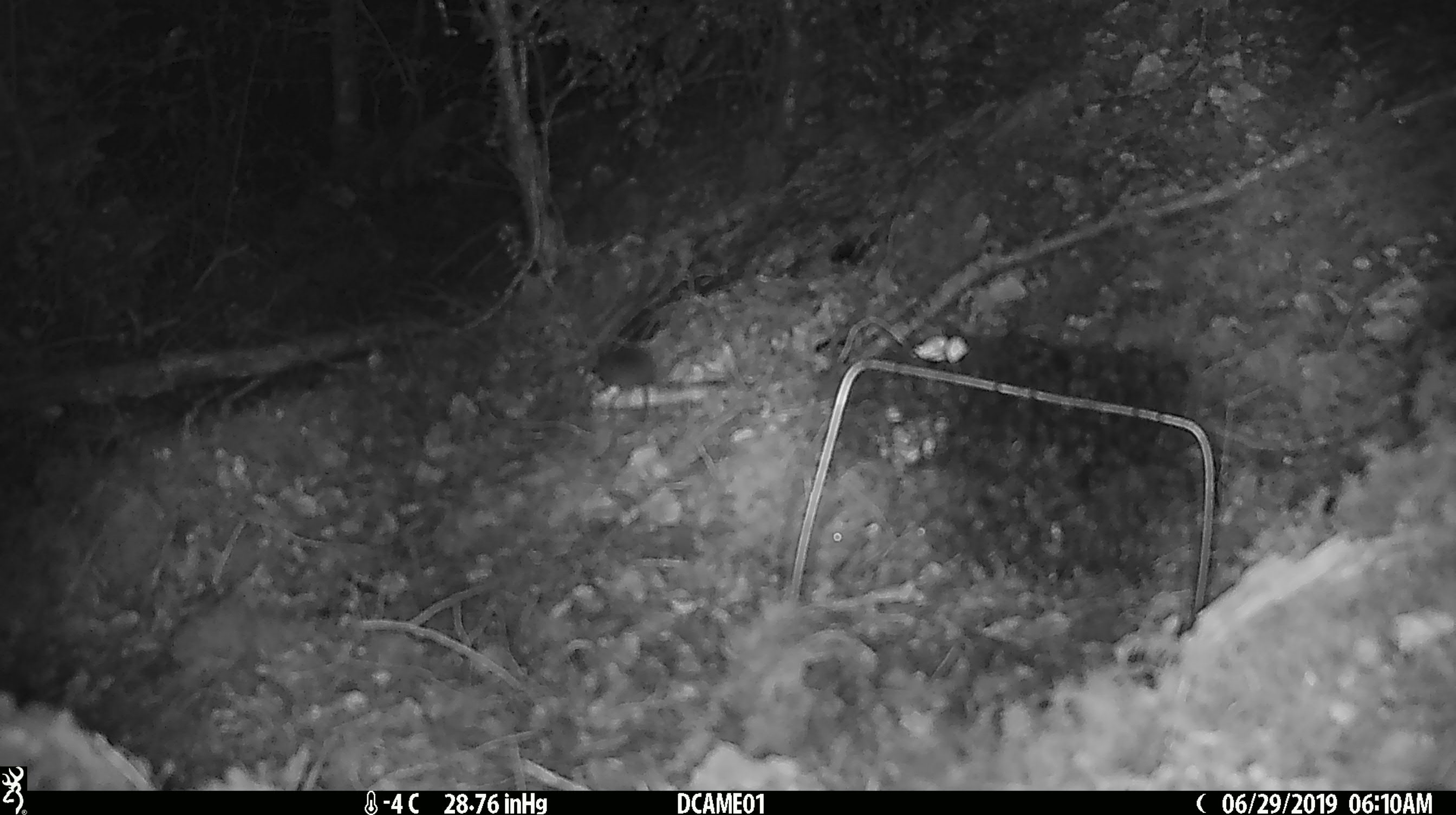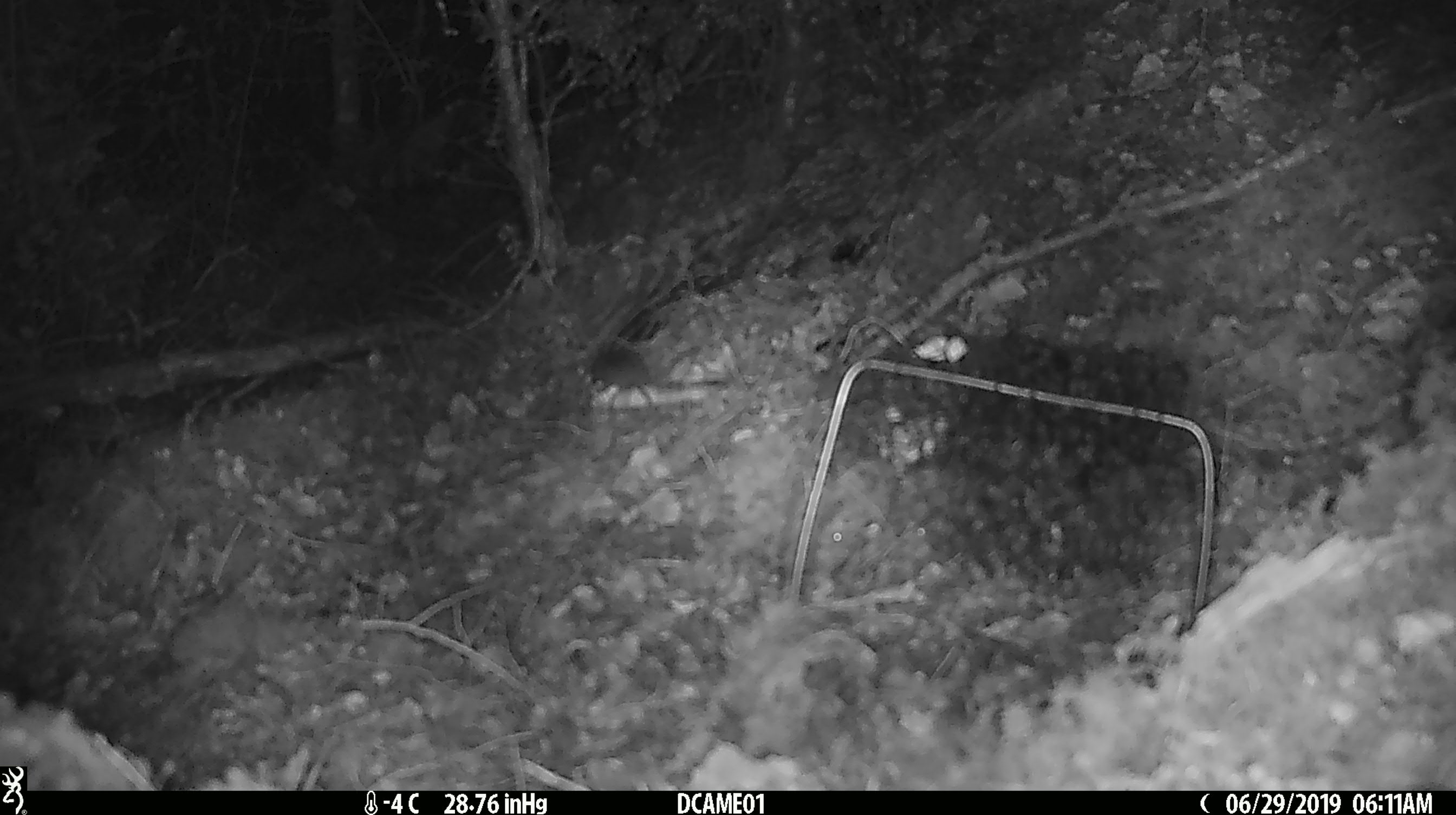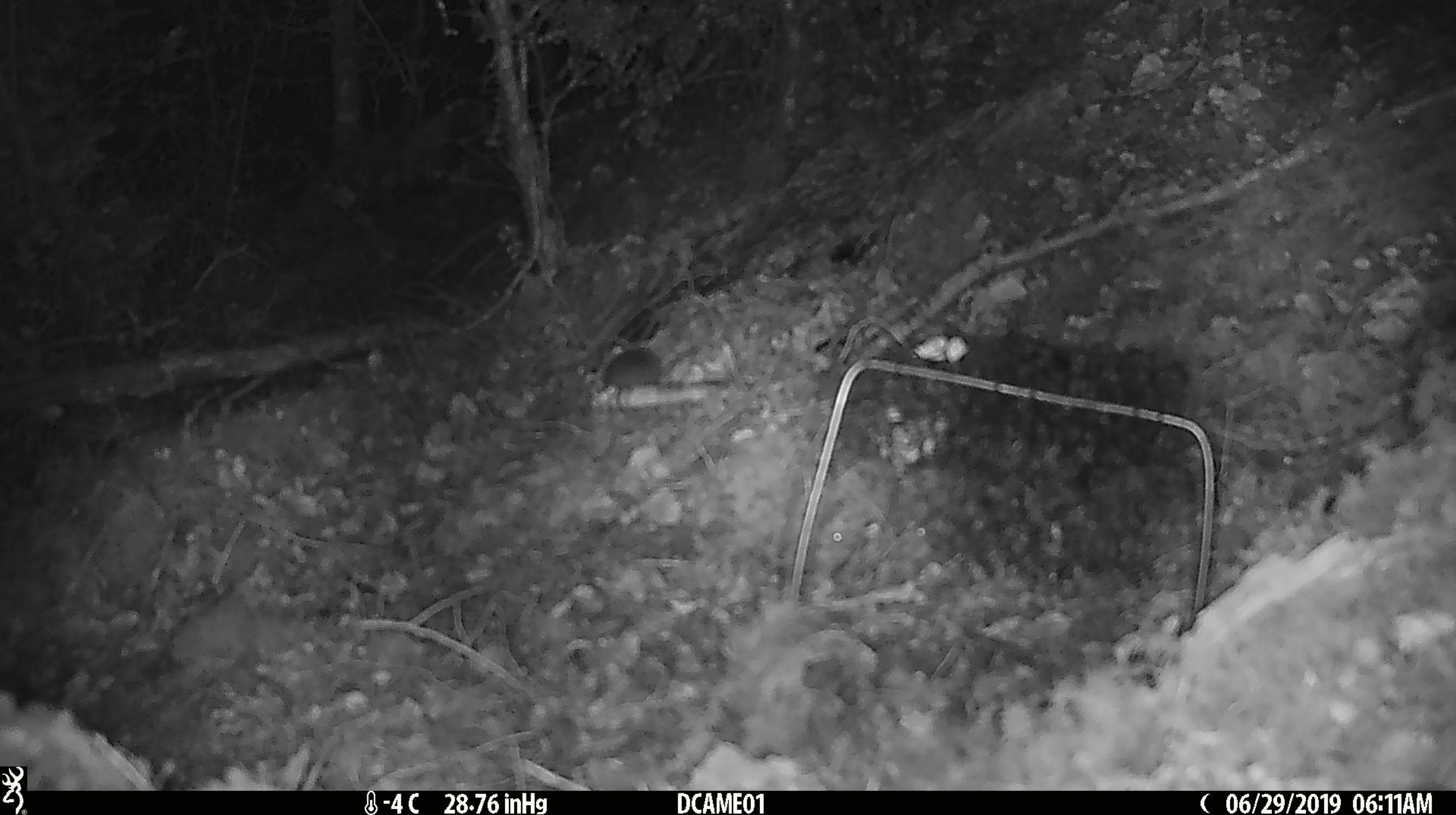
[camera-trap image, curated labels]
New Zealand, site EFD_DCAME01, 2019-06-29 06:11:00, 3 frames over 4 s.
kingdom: Animalia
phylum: Chordata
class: Mammalia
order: Rodentia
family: Muridae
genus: Mus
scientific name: Mus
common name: mouse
Mouse (Mus).